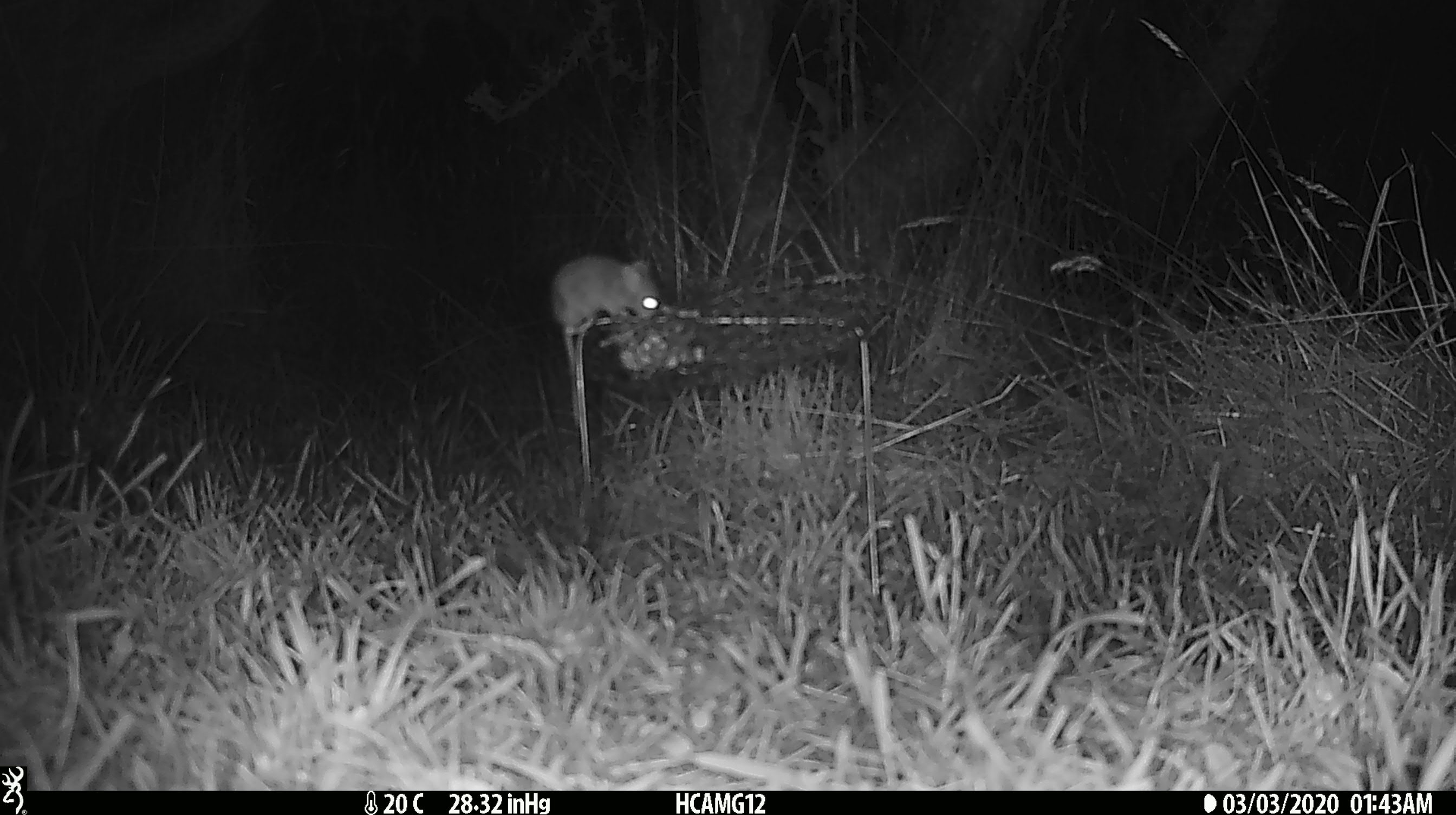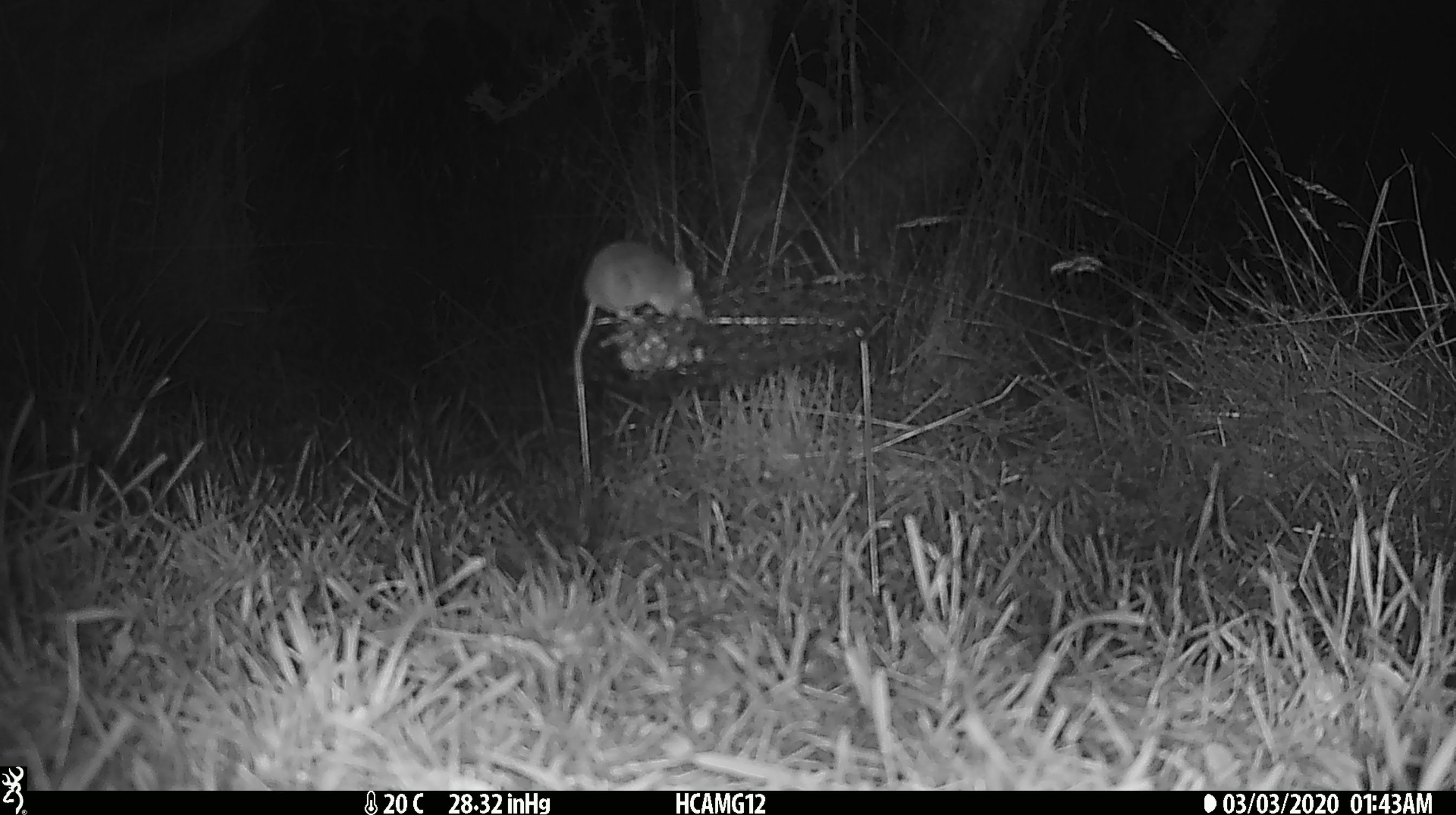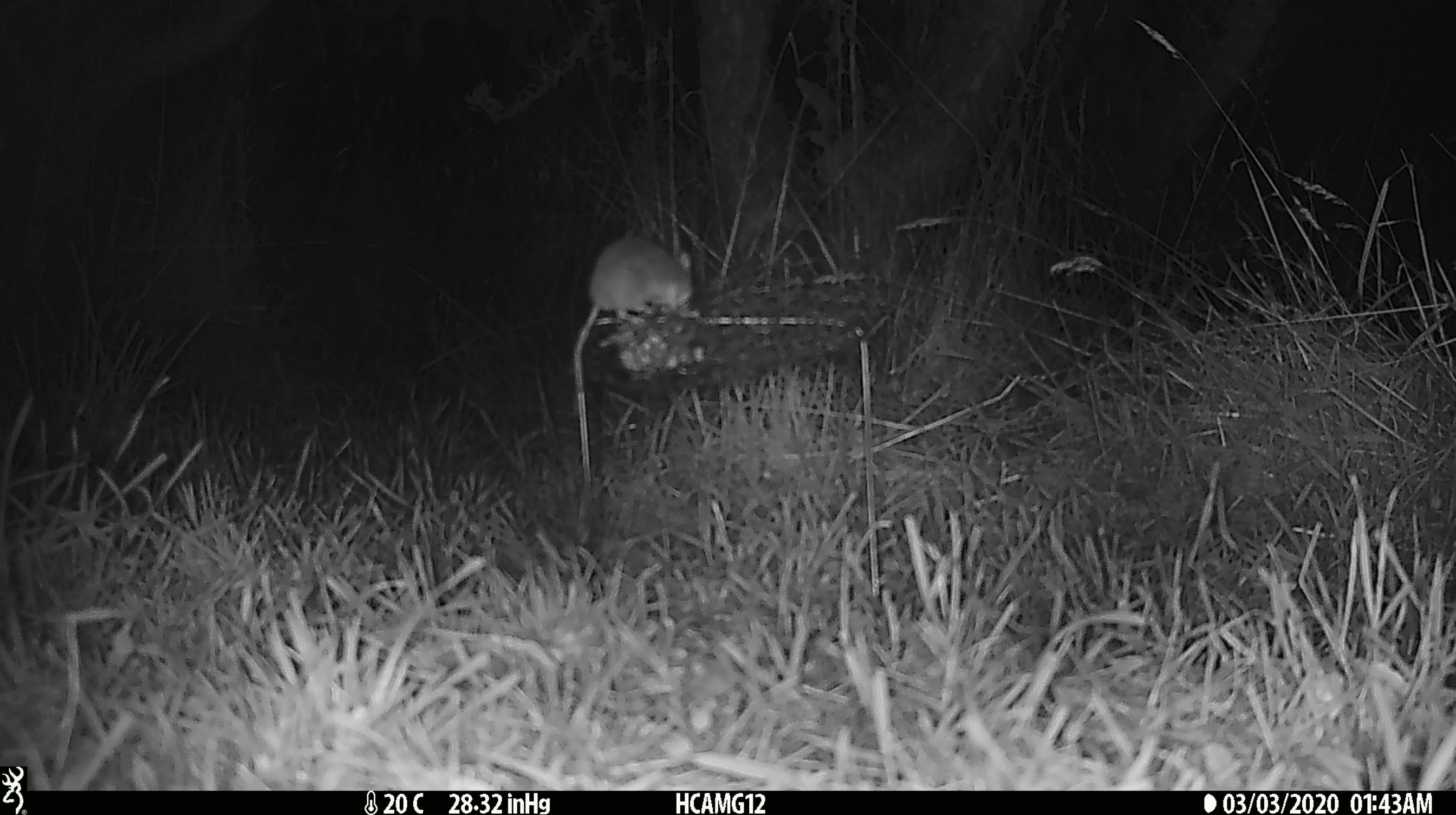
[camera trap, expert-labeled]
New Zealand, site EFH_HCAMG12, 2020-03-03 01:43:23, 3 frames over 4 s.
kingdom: Animalia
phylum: Chordata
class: Mammalia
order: Rodentia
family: Muridae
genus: Mus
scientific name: Mus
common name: mouse